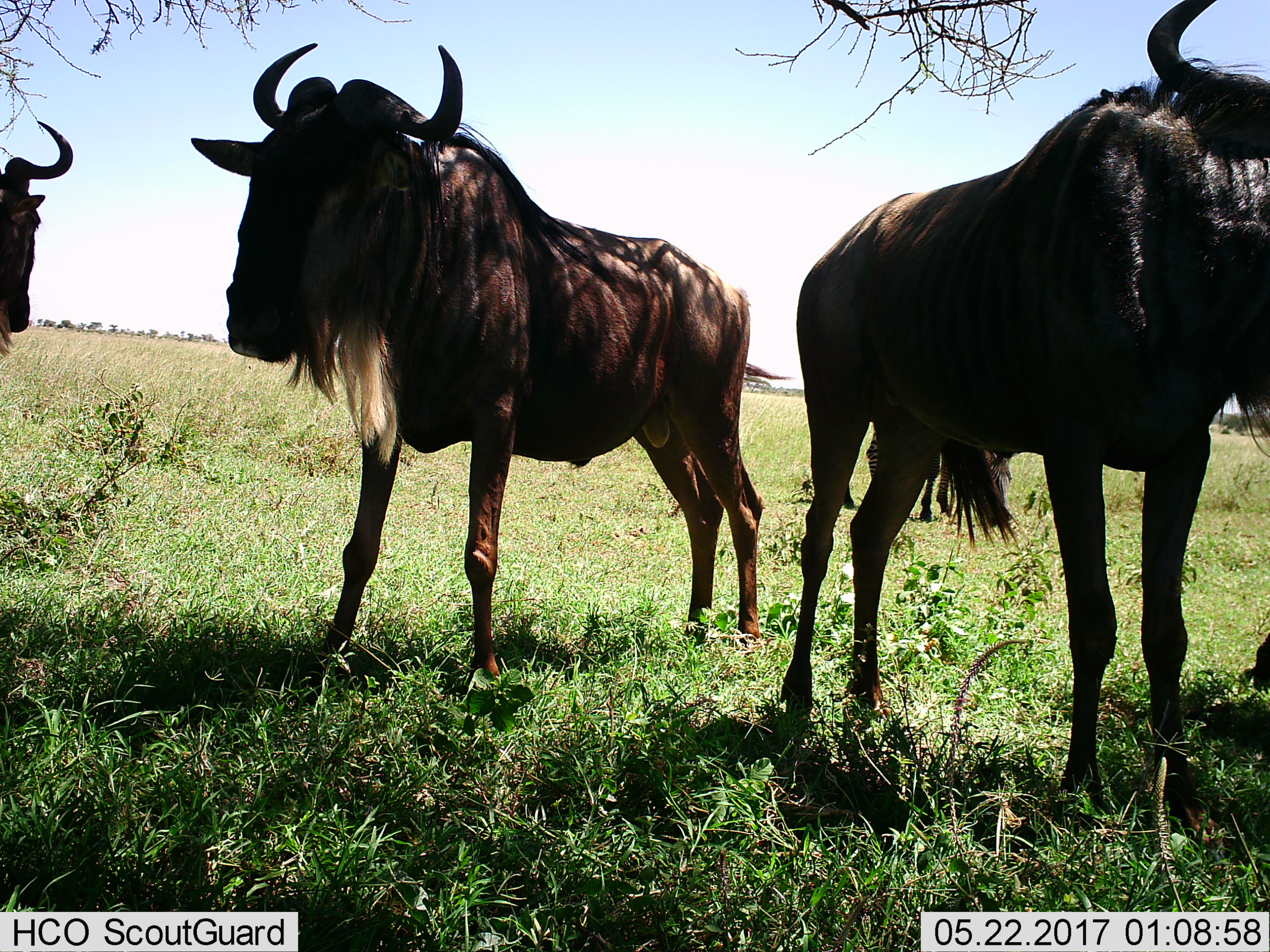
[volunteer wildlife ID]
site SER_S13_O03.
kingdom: Animalia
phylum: Chordata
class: Mammalia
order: Artiodactyla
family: Bovidae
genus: Connochaetes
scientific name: Connochaetes taurinus taurinus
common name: blue wildebeest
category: wildebeestblue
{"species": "wildebeestblue (blue wildebeest) (Connochaetes taurinus taurinus)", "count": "3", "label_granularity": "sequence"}